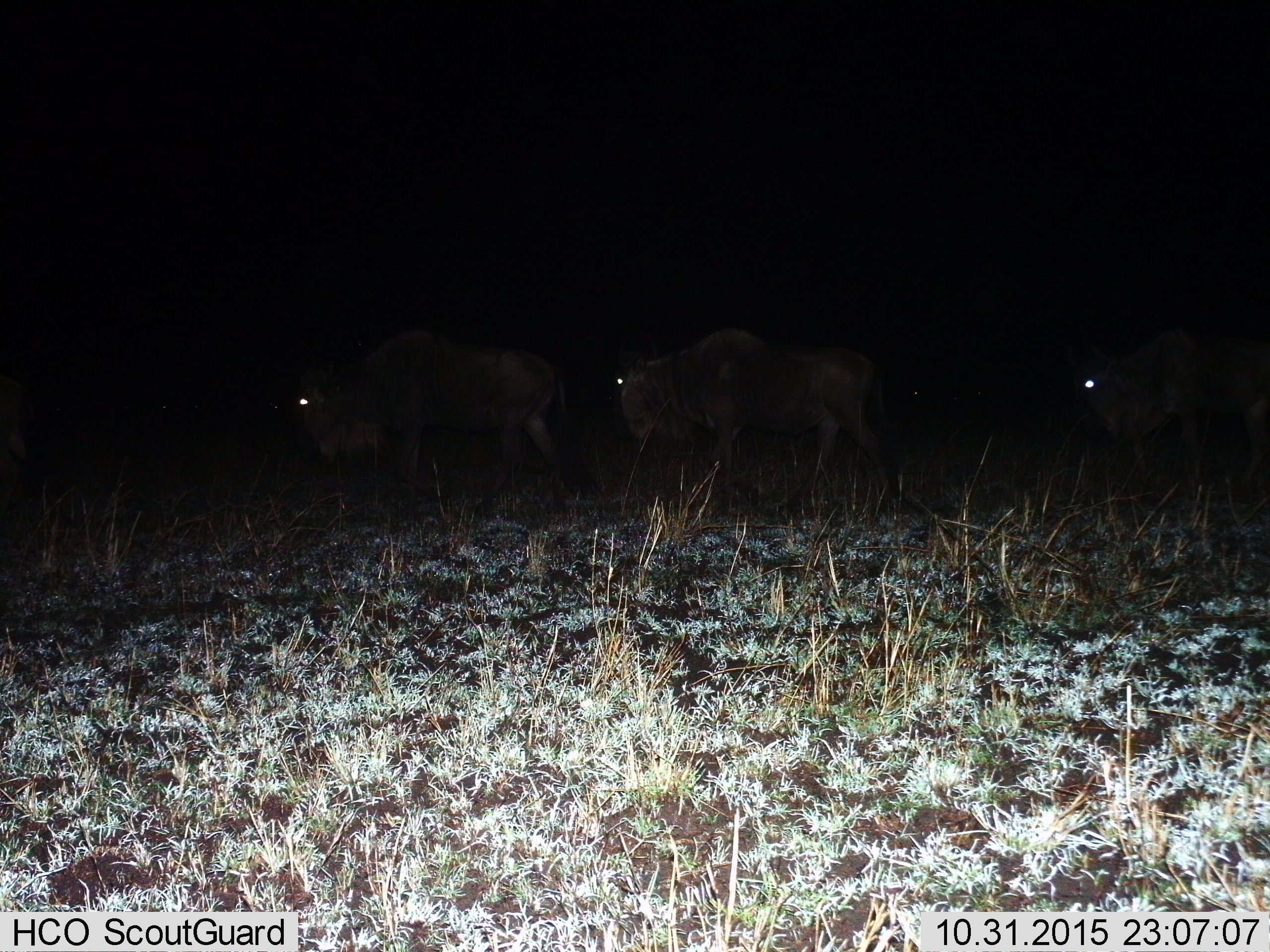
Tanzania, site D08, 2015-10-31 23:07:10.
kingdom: Animalia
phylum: Chordata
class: Mammalia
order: Artiodactyla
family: Bovidae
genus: Connochaetes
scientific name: Connochaetes taurinus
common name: blue wildebeest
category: wildebeest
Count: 4.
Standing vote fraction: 25%.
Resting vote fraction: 0%.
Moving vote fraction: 75%.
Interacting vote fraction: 0%.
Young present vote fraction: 0%.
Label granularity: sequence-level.